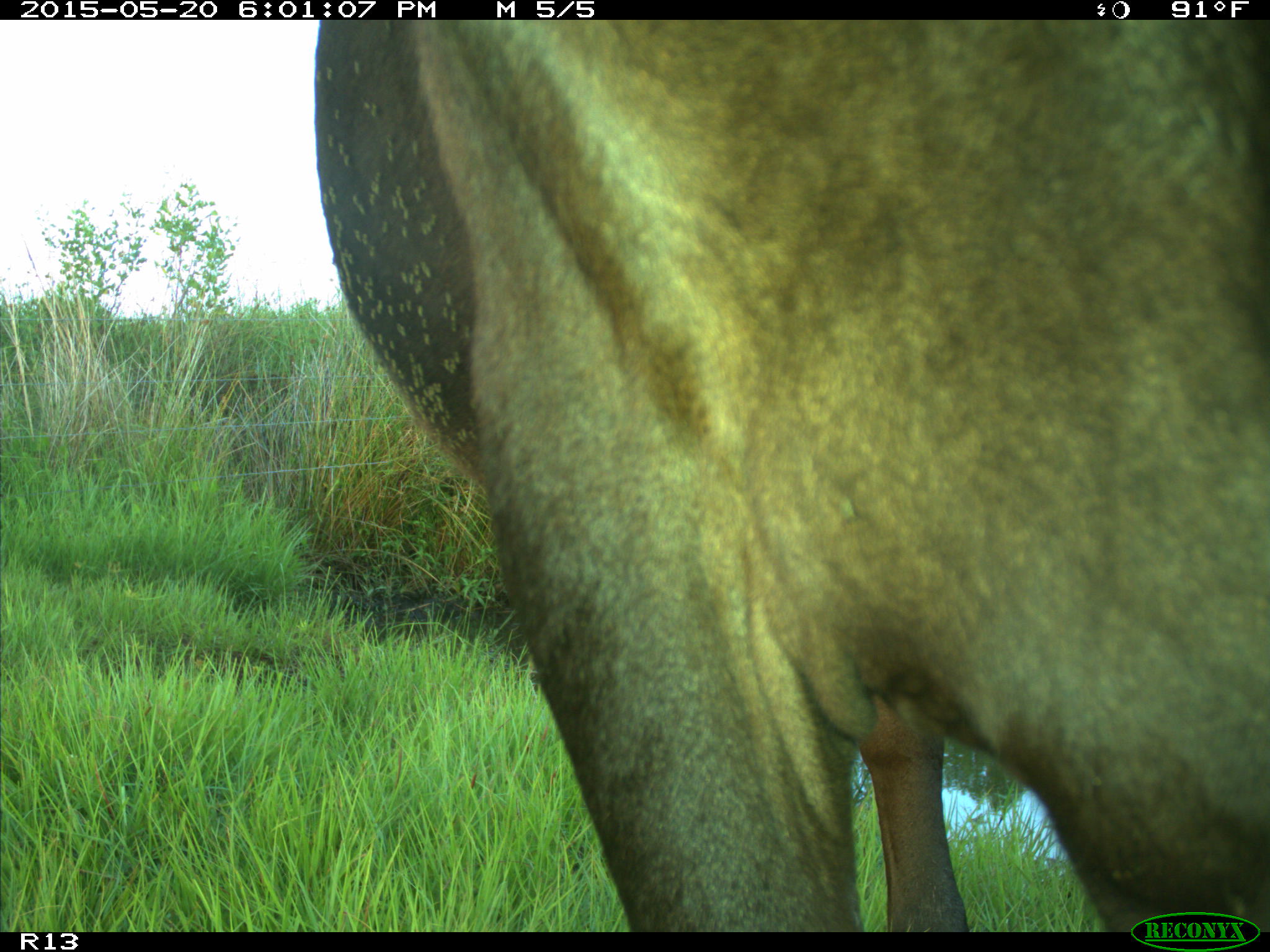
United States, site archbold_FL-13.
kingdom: Animalia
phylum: Chordata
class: Mammalia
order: Artiodactyla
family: Bovidae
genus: Bos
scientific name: Bos taurus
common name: domestic cow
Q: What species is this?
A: Bos taurus (domestic cow).